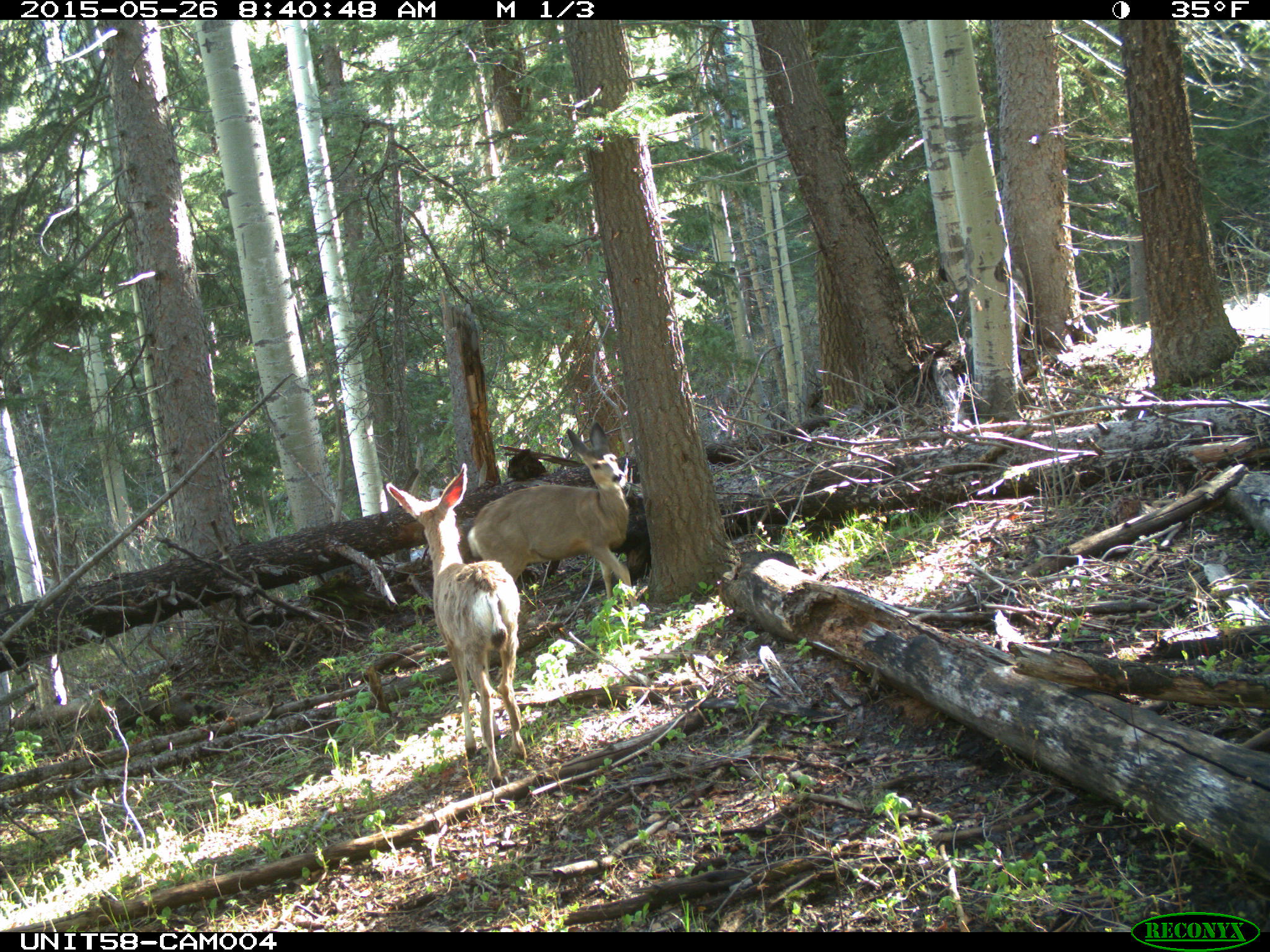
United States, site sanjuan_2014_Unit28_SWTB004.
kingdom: Animalia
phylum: Chordata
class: Mammalia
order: Artiodactyla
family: Cervidae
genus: Odocoileus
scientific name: Odocoileus hemionus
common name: mule deer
Odocoileus hemionus (mule deer).